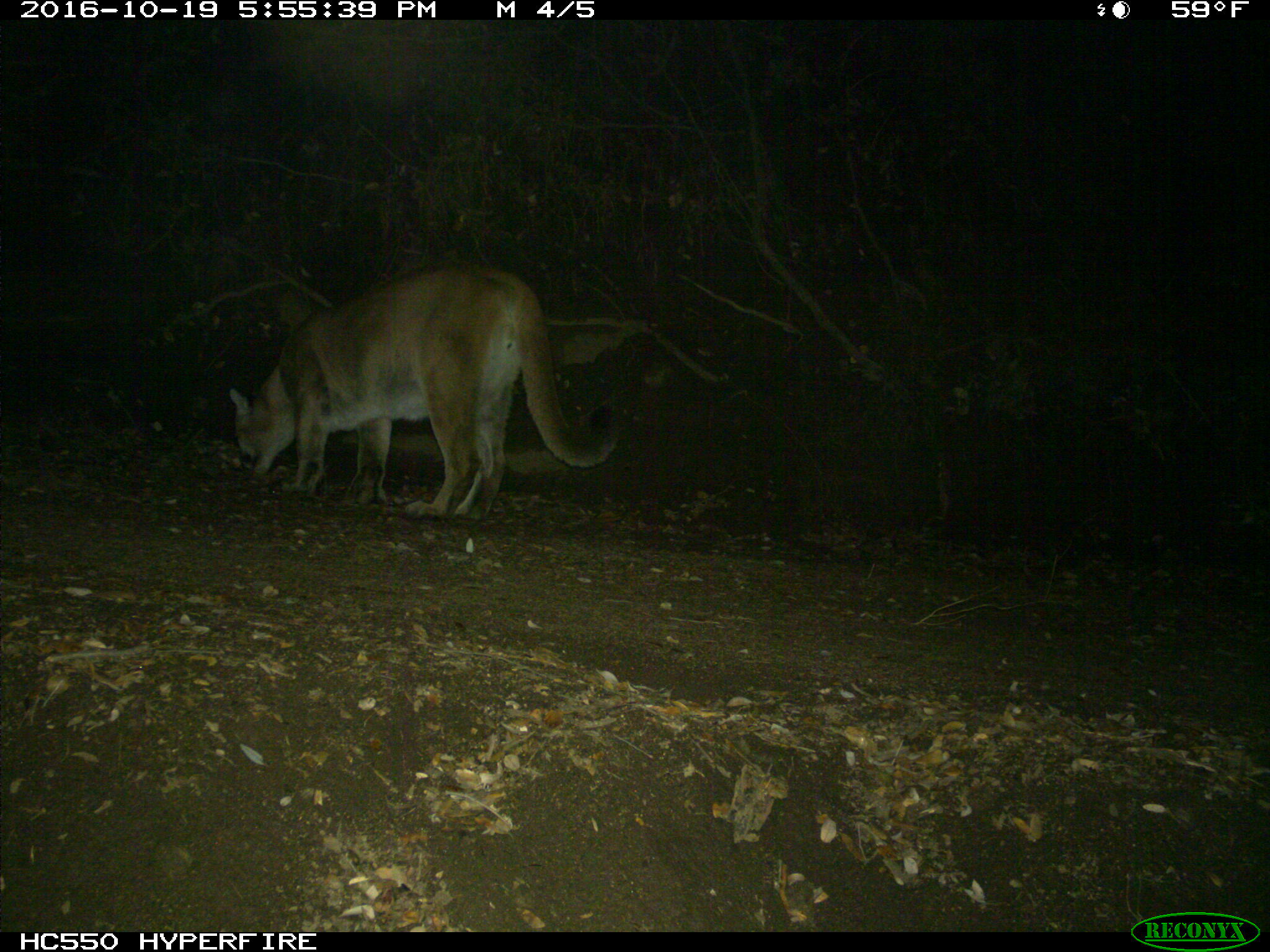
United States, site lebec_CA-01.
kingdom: Animalia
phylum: Chordata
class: Mammalia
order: Carnivora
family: Felidae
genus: Puma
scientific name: Puma concolor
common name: mountain lion